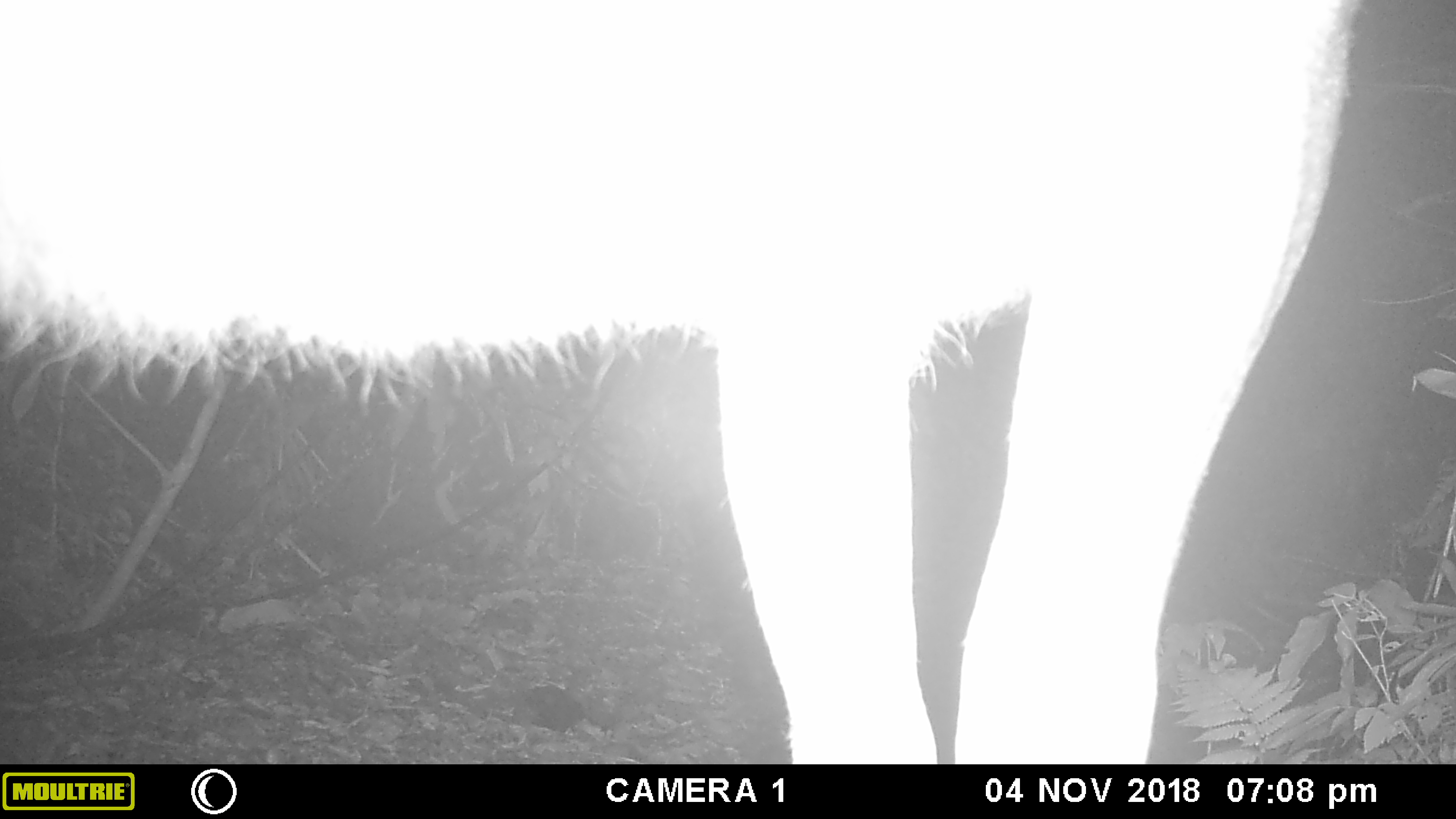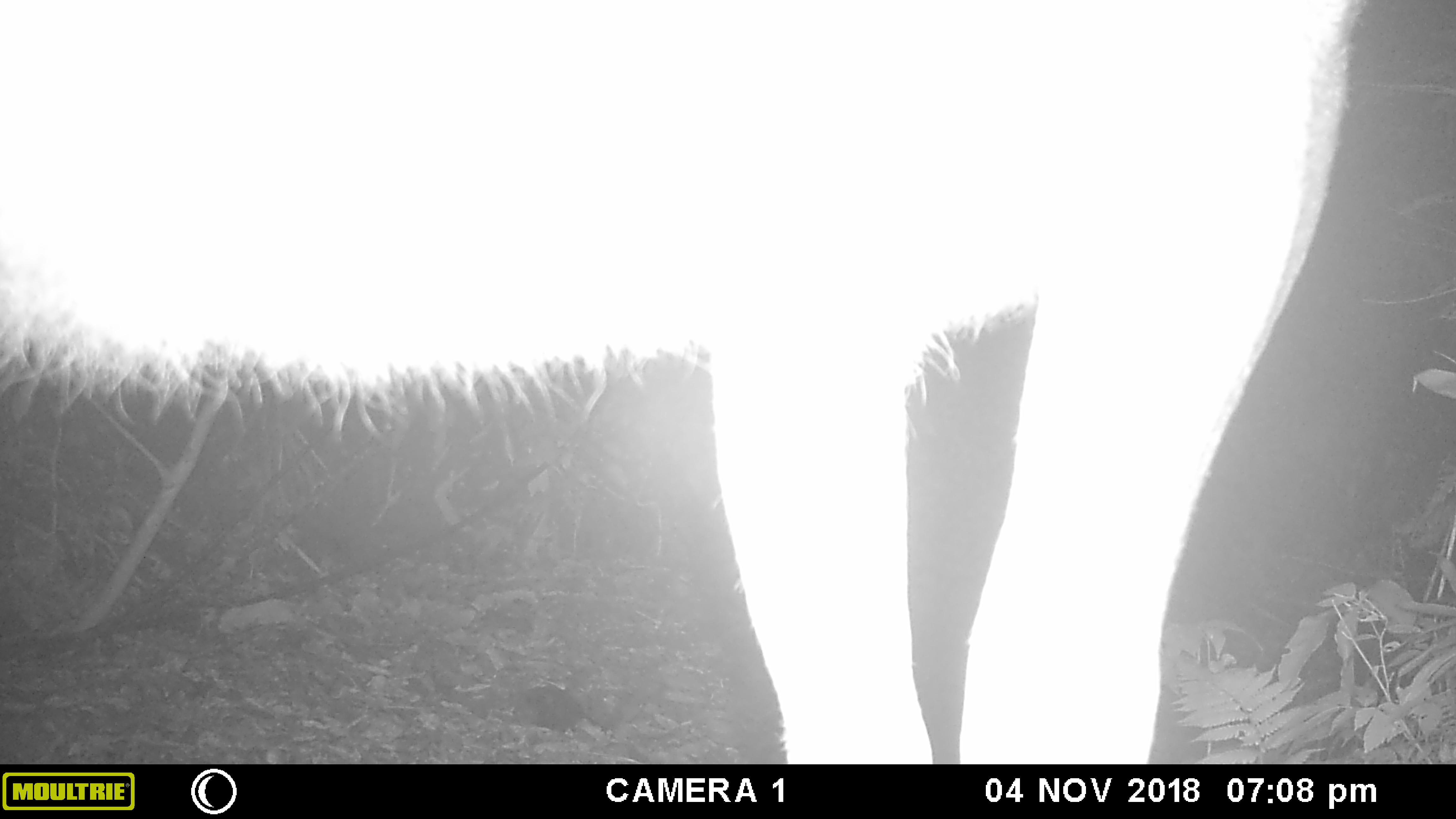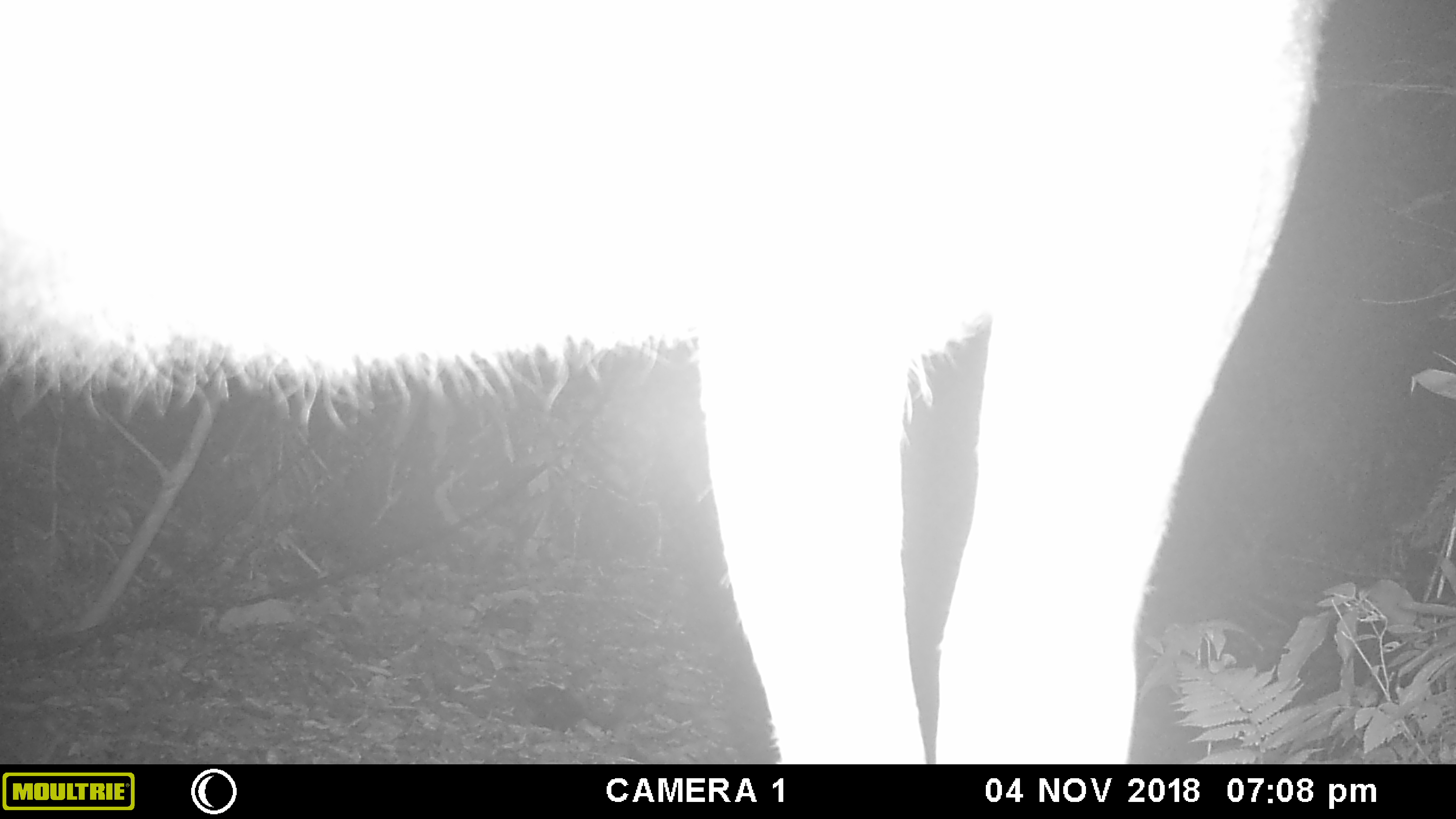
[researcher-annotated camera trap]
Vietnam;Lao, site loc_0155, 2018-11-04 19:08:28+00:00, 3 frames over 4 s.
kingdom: Animalia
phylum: Chordata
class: Mammalia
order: Artiodactyla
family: Cervidae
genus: Rusa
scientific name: Rusa unicolor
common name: sambar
Sambar (Rusa unicolor). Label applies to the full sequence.